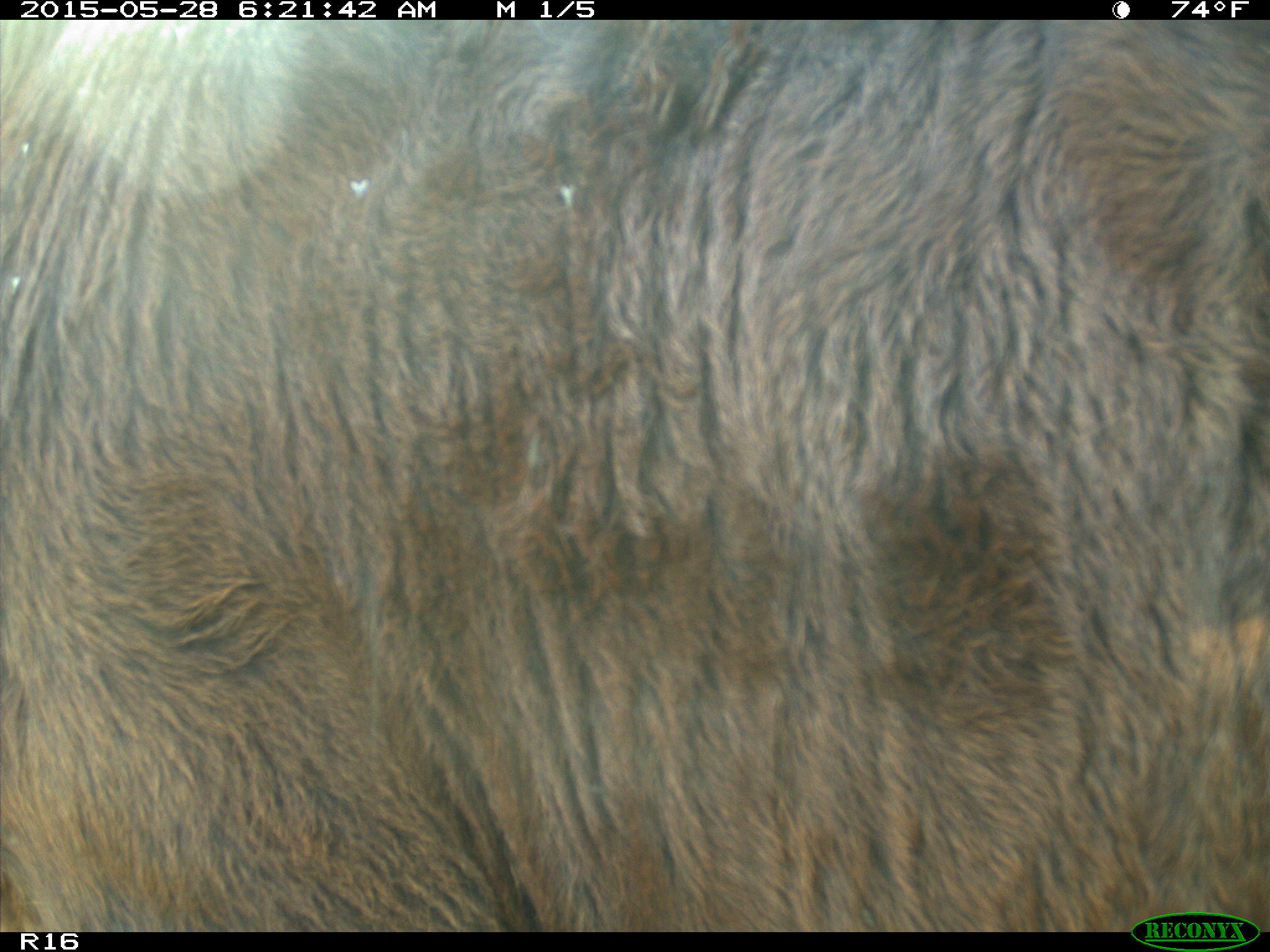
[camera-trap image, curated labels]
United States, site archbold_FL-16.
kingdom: Animalia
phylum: Chordata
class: Mammalia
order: Artiodactyla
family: Bovidae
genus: Bos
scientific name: Bos taurus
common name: domestic cow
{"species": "Bos taurus (domestic cow)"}